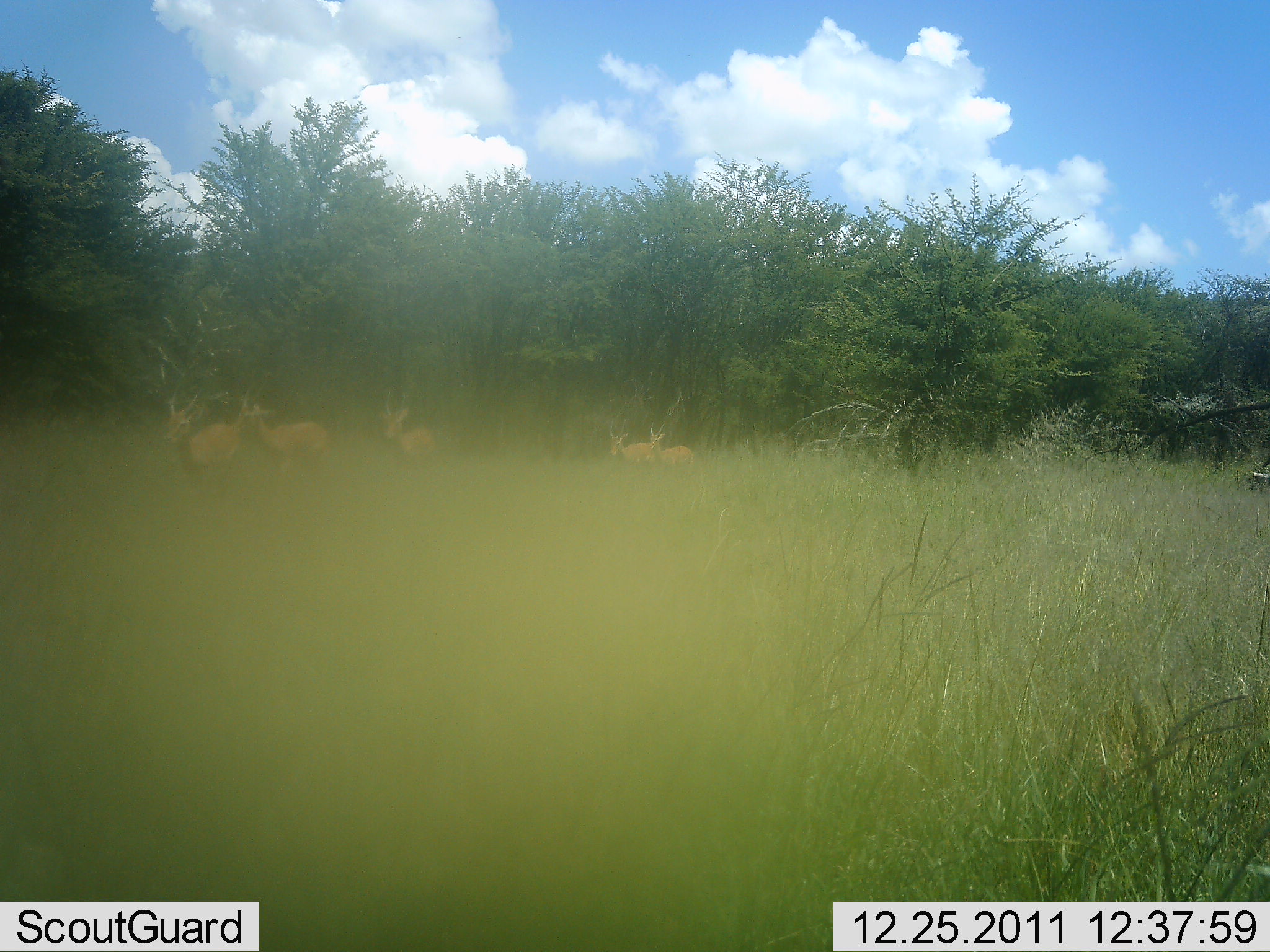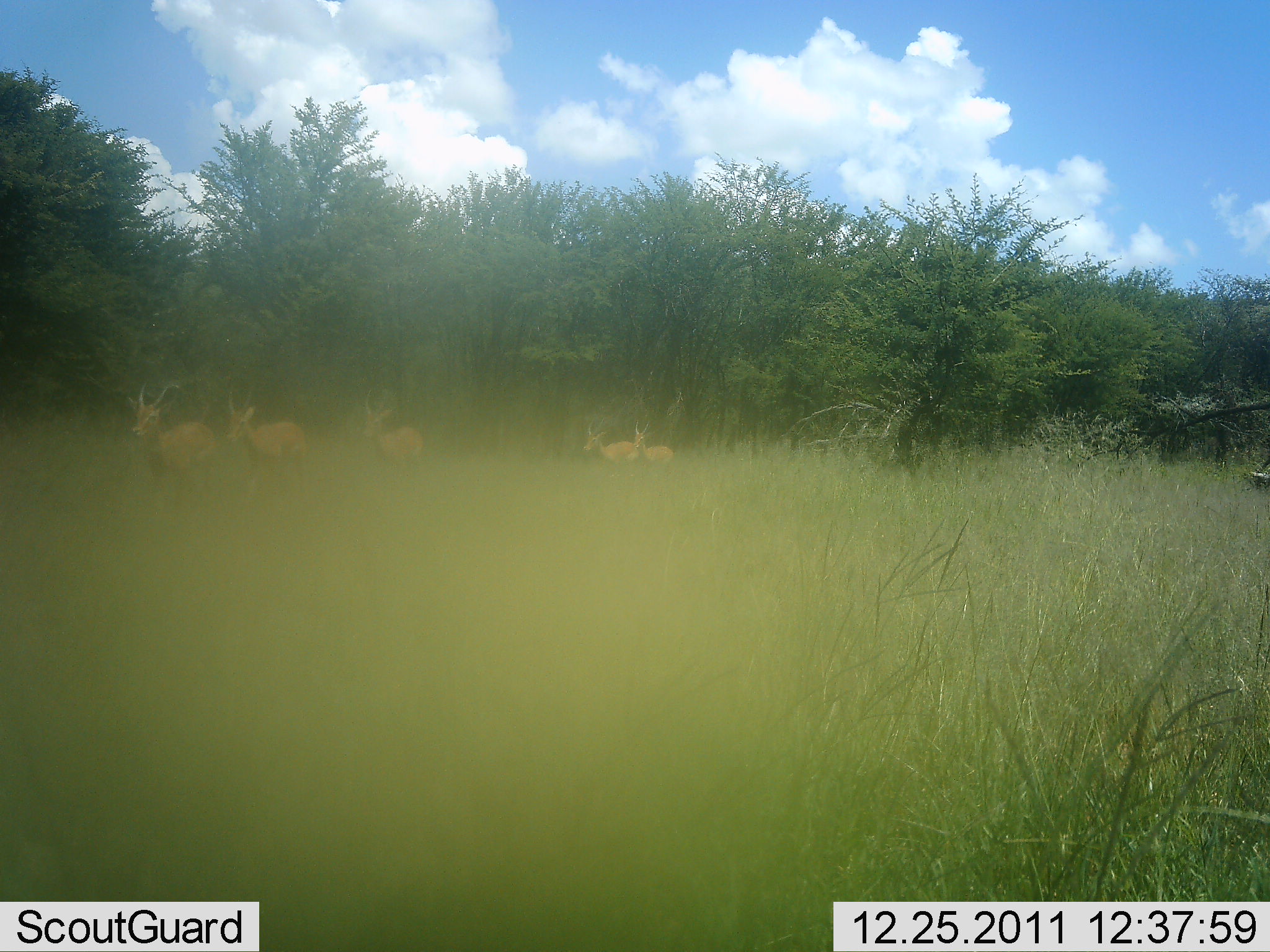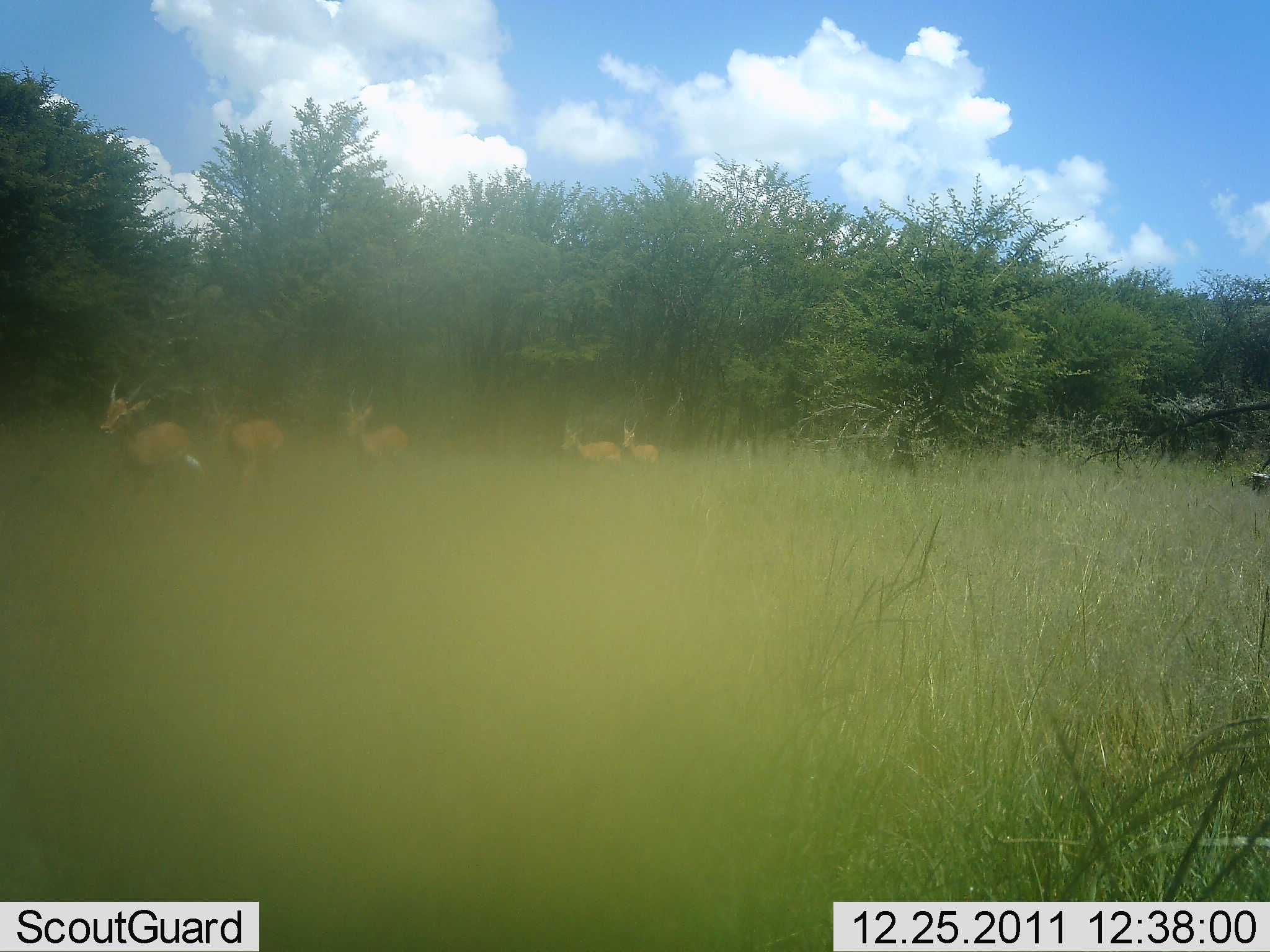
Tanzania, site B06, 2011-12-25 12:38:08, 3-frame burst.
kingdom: Animalia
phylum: Chordata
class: Mammalia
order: Artiodactyla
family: Bovidae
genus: Nanger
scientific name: Nanger granti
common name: grant's gazelle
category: gazellegrants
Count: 5.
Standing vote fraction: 0%.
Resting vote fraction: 0%.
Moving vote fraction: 100%.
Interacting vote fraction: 0%.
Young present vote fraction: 0%.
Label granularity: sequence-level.